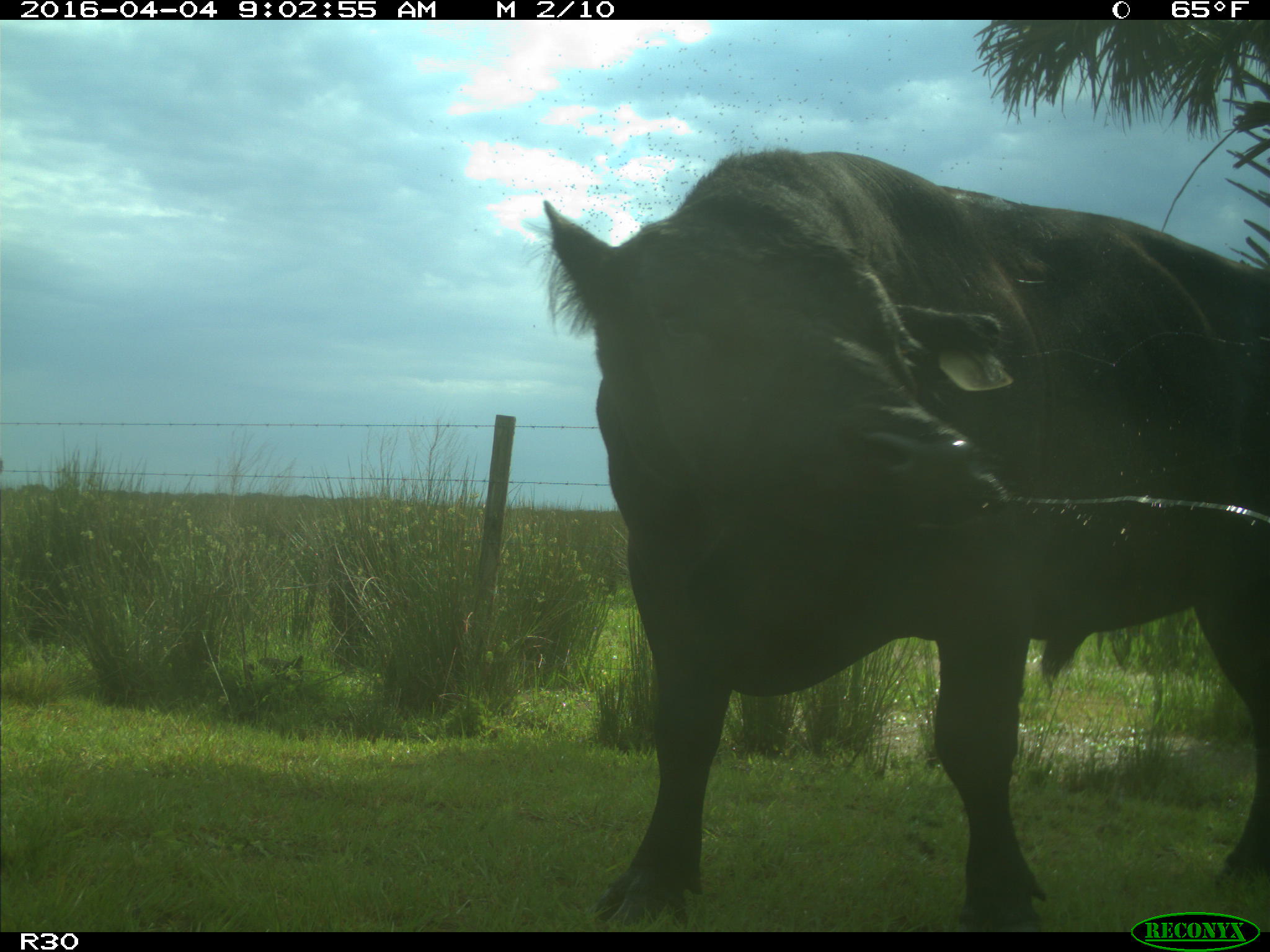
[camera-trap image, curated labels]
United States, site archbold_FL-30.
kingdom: Animalia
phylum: Chordata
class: Mammalia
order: Artiodactyla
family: Bovidae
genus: Bos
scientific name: Bos taurus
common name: domestic cow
Bos taurus (domestic cow).